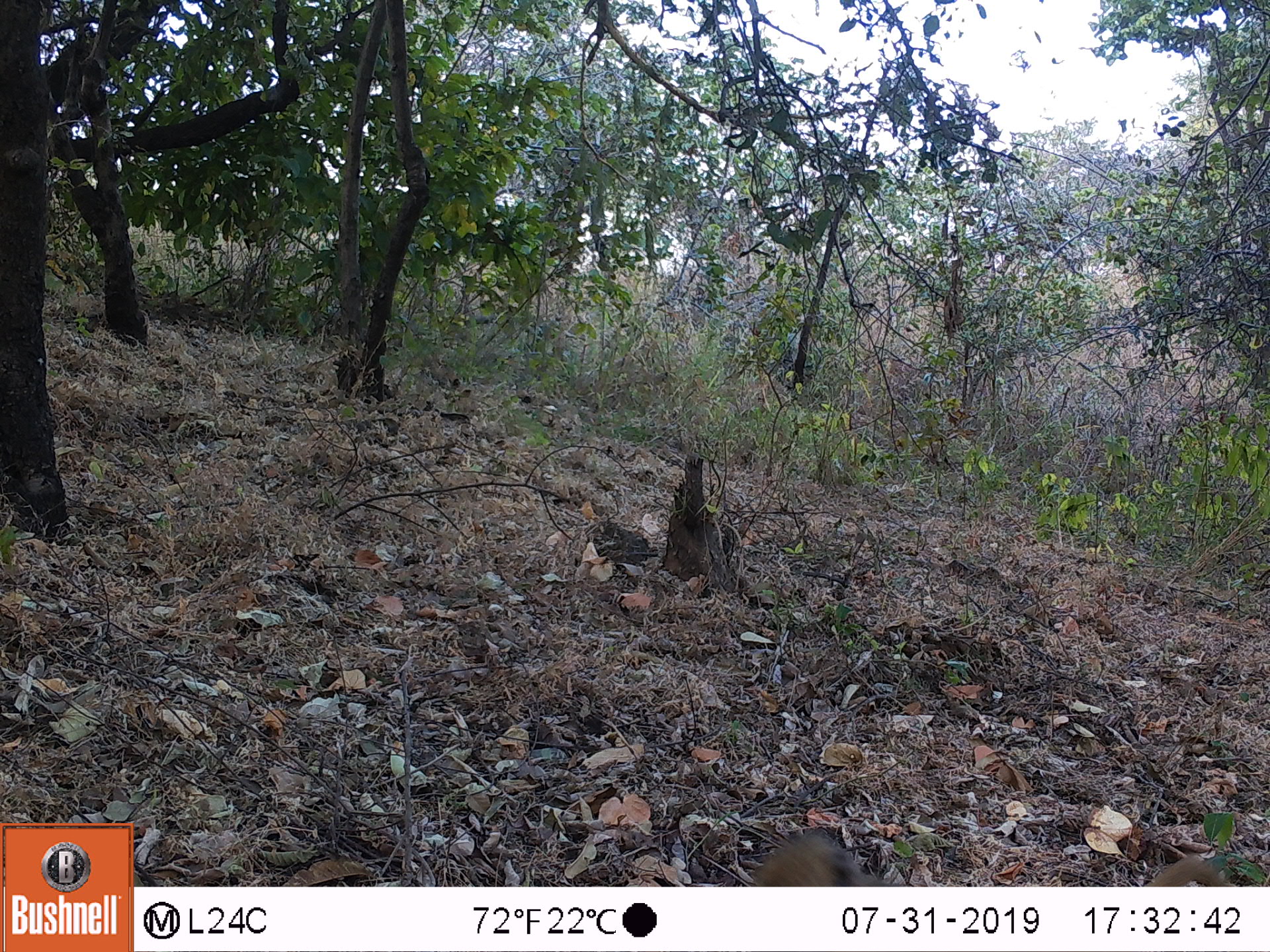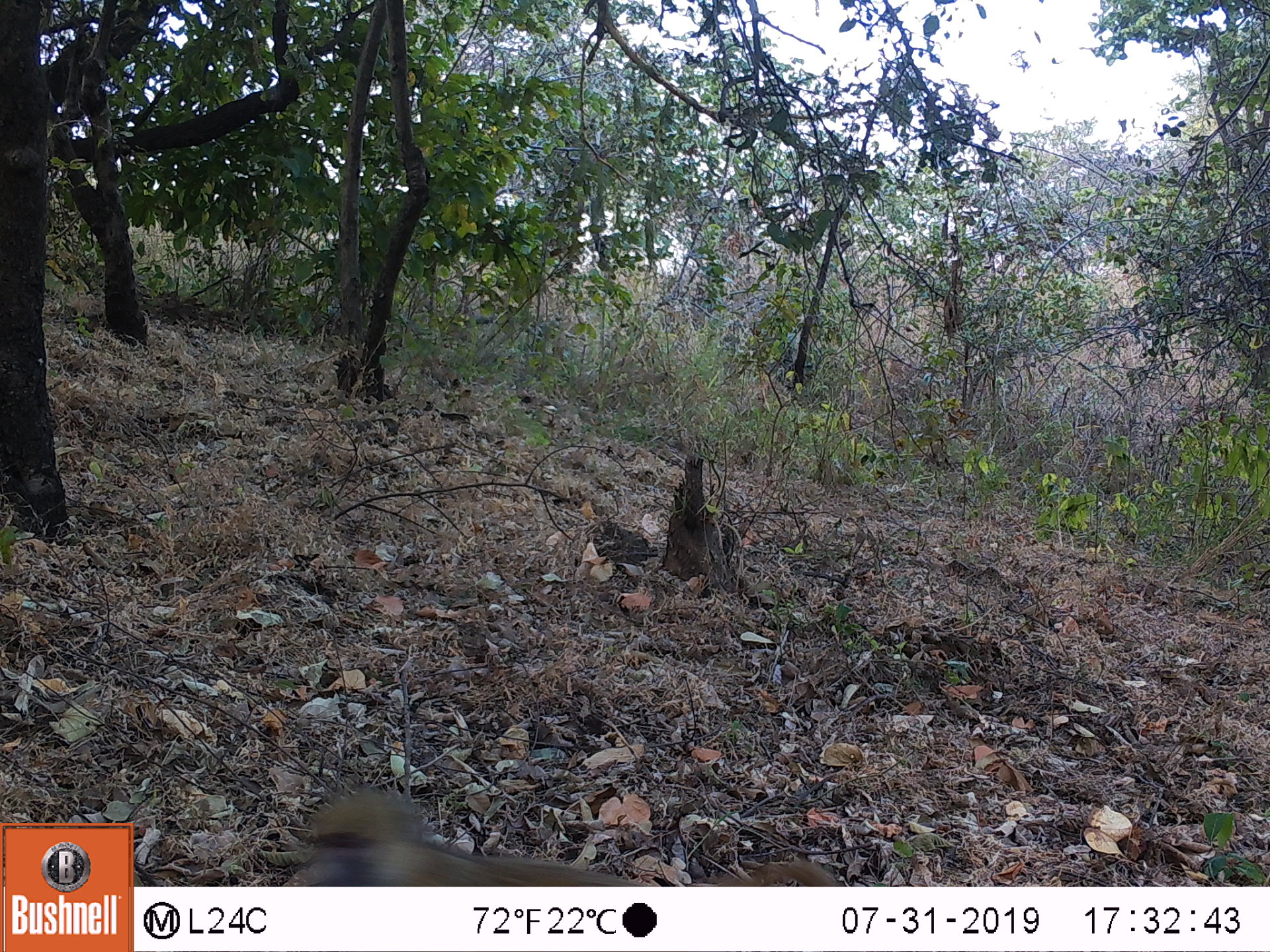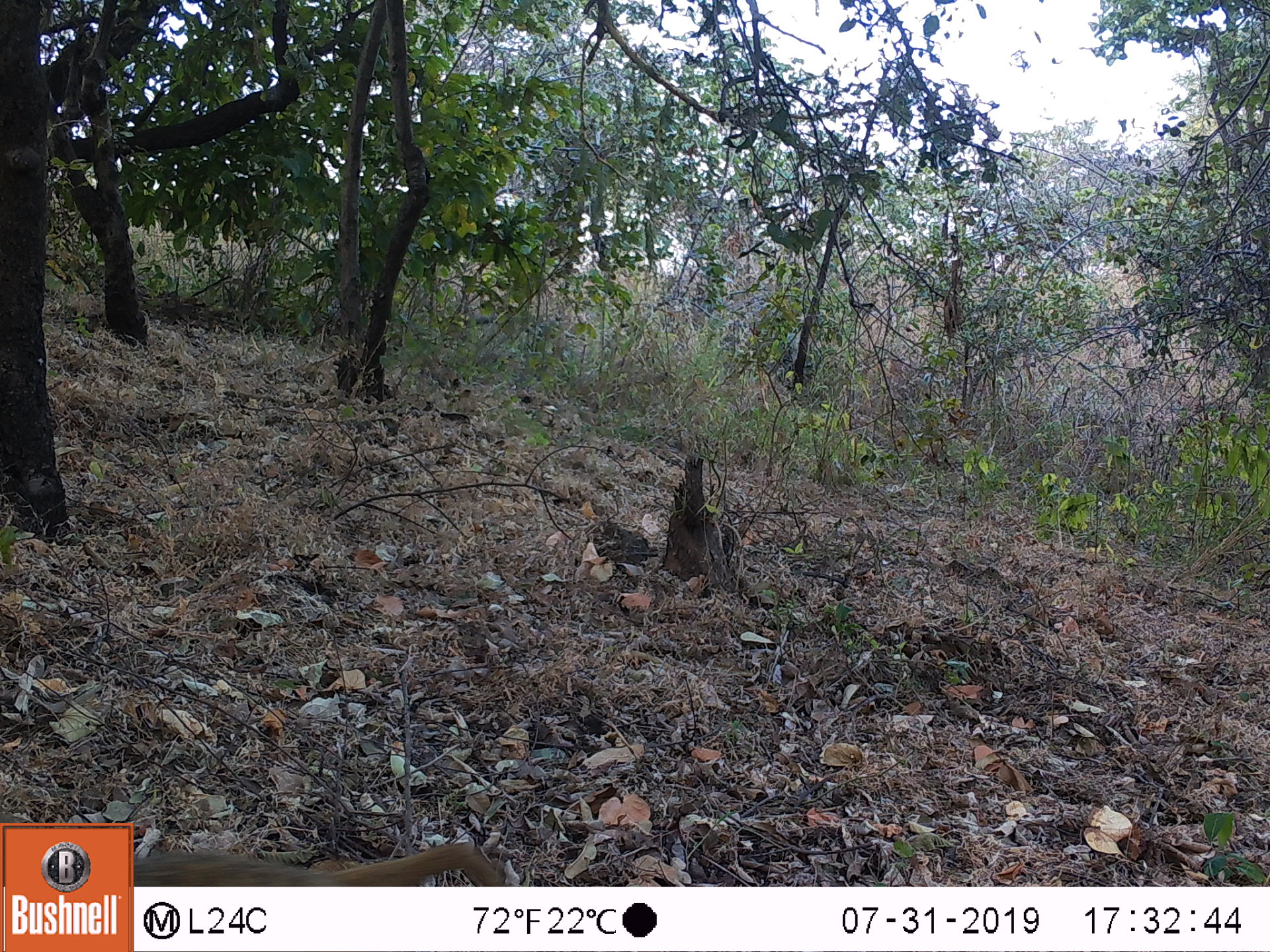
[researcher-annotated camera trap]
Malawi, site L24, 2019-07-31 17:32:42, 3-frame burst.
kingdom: Animalia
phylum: Chordata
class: Mammalia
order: Primates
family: Cercopithecidae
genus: Papio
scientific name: Papio cynocephalus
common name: yellow baboon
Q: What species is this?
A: Yellow baboon (Papio cynocephalus).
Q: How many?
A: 1.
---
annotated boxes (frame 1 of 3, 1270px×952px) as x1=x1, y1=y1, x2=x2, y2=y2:
yellow baboon: x1=751, y1=829, x2=879, y2=883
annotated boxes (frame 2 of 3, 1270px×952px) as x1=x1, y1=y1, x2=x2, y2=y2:
yellow baboon: x1=284, y1=782, x2=607, y2=885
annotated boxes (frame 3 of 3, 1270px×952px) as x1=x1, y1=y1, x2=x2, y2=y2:
yellow baboon: x1=137, y1=838, x2=504, y2=882